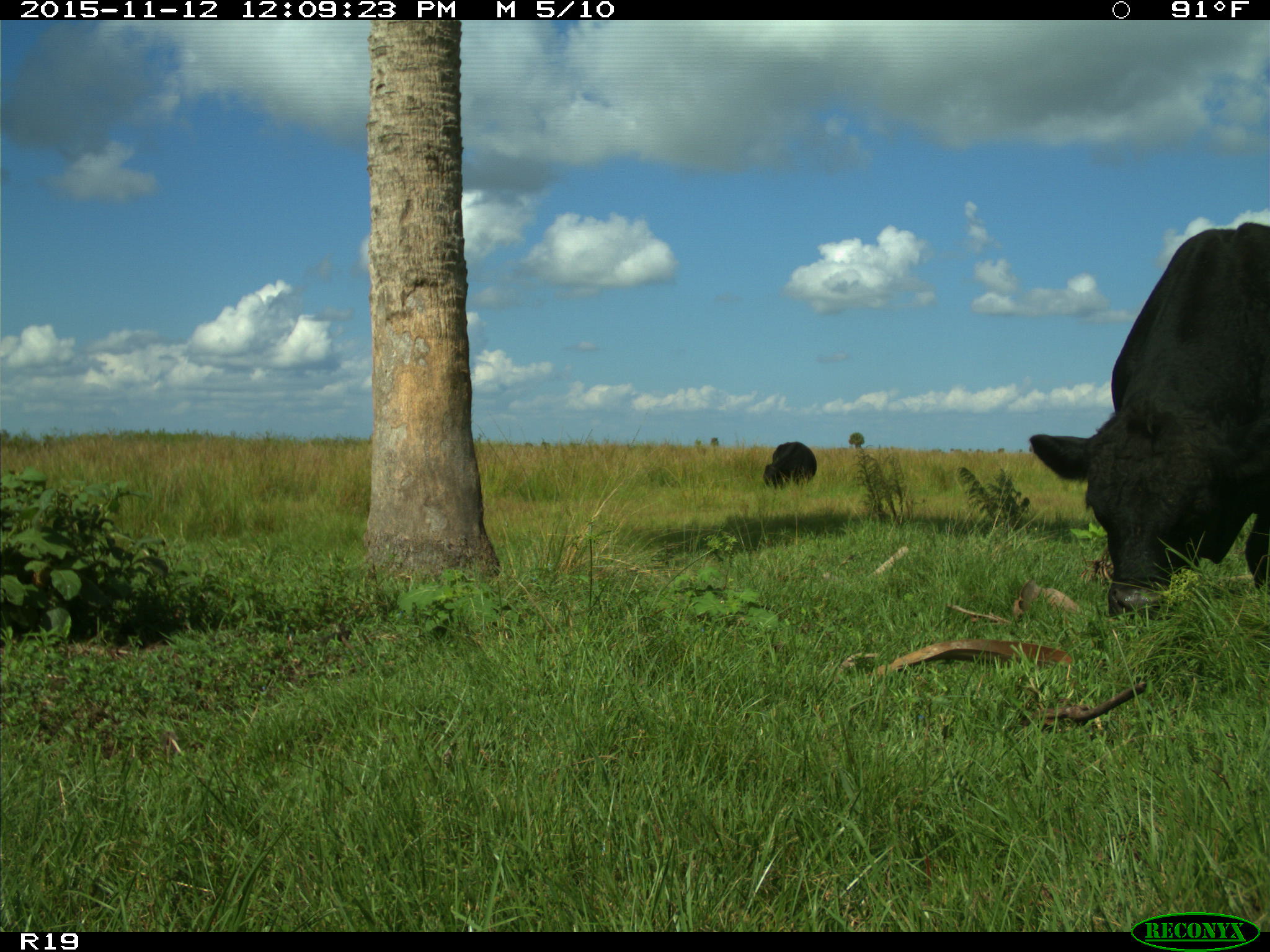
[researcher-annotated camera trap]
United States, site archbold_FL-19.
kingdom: Animalia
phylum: Chordata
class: Mammalia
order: Artiodactyla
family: Bovidae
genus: Bos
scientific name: Bos taurus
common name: domestic cow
Bos taurus (domestic cow).